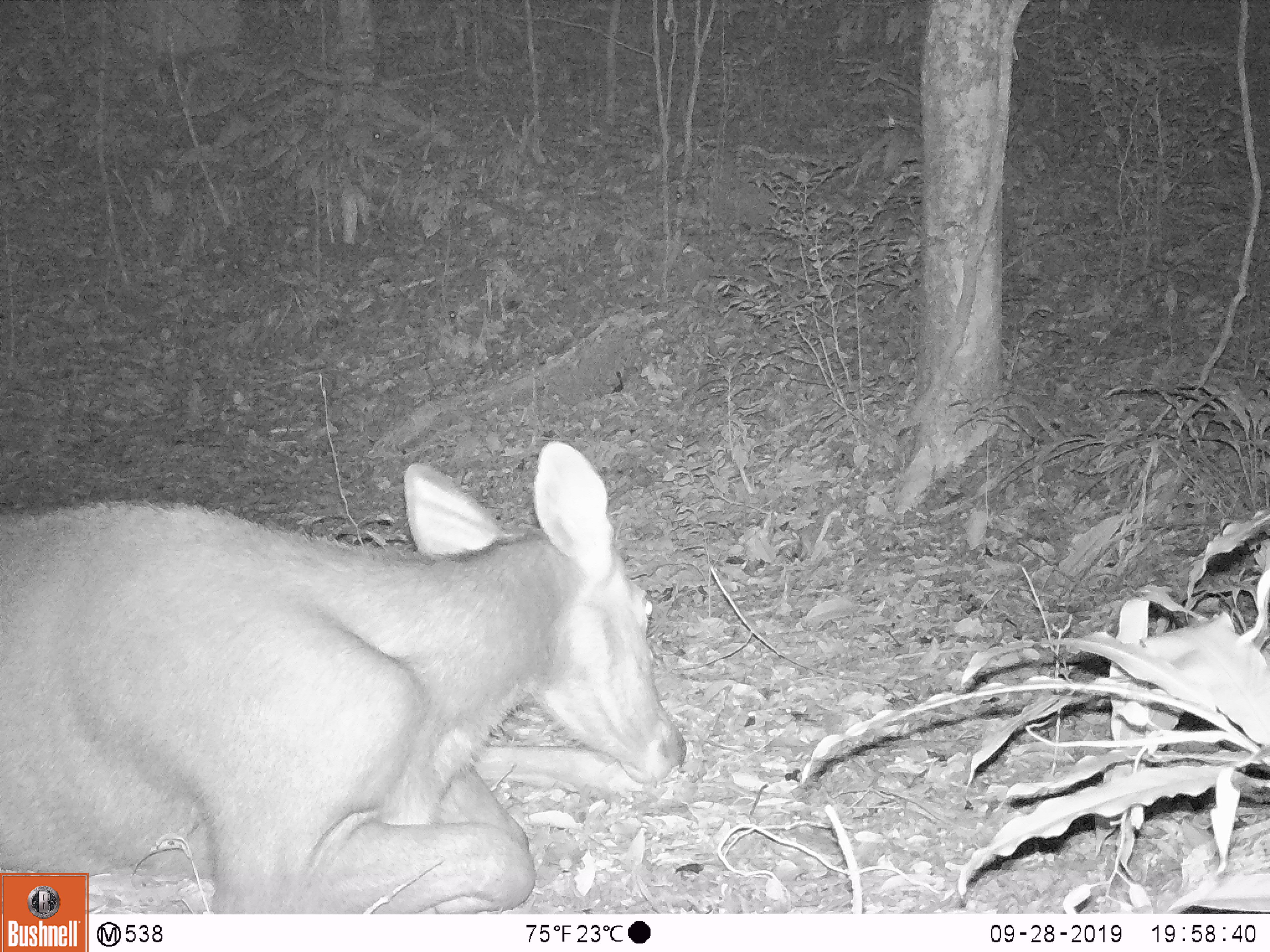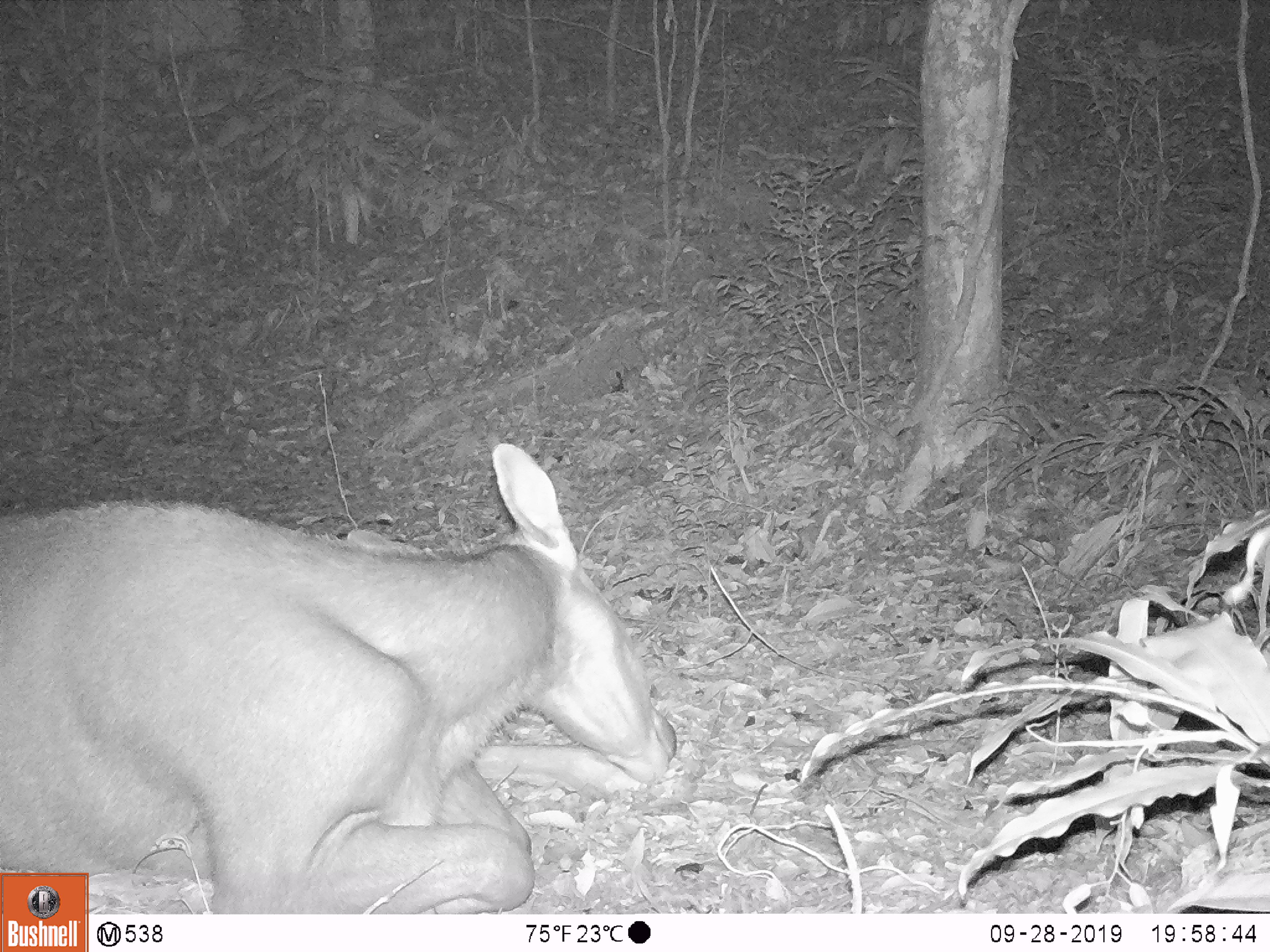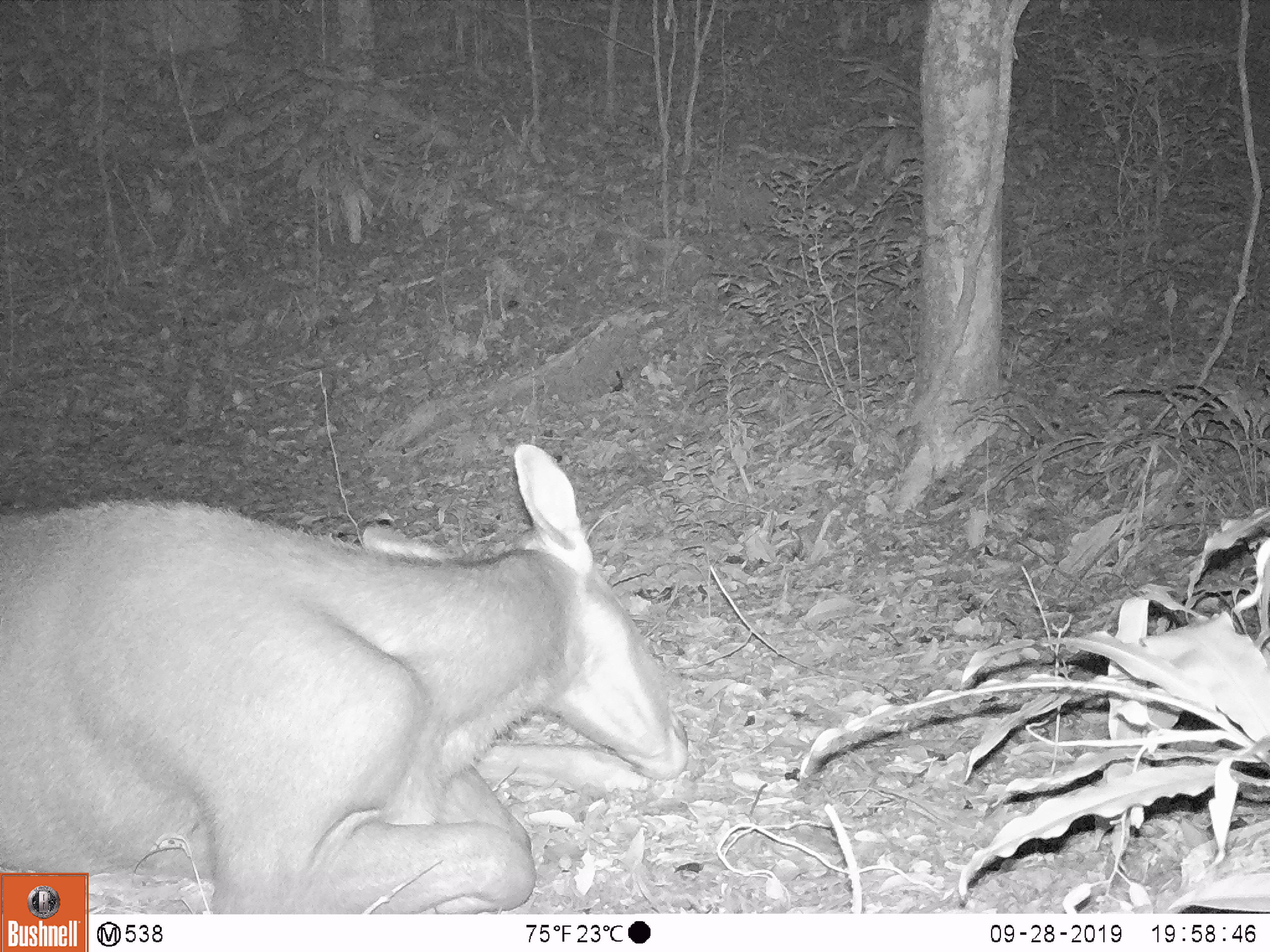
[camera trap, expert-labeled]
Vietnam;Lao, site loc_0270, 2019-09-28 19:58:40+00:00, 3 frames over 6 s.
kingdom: Animalia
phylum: Chordata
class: Mammalia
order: Artiodactyla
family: Cervidae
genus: Rusa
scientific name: Rusa unicolor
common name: sambar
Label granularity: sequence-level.